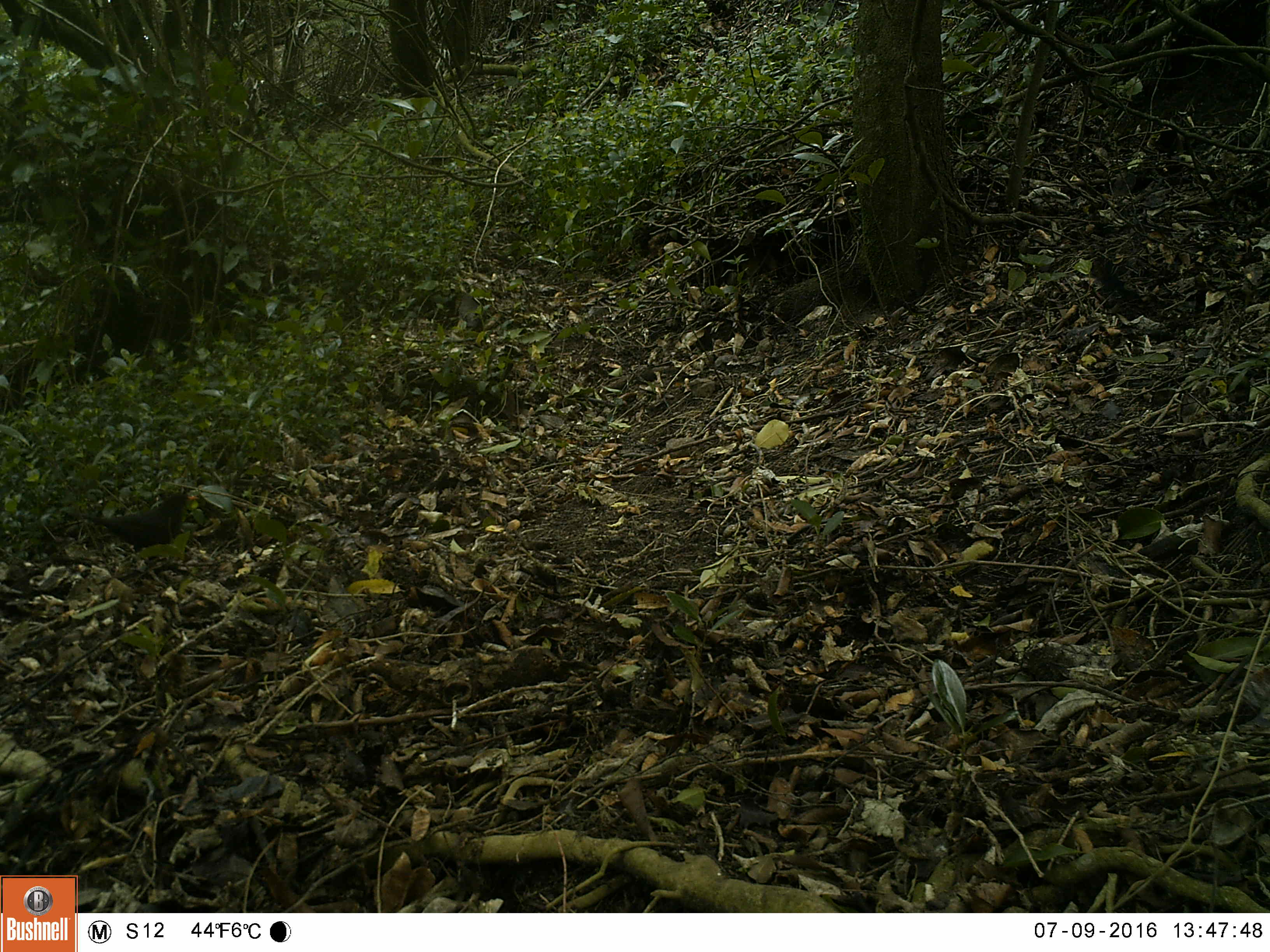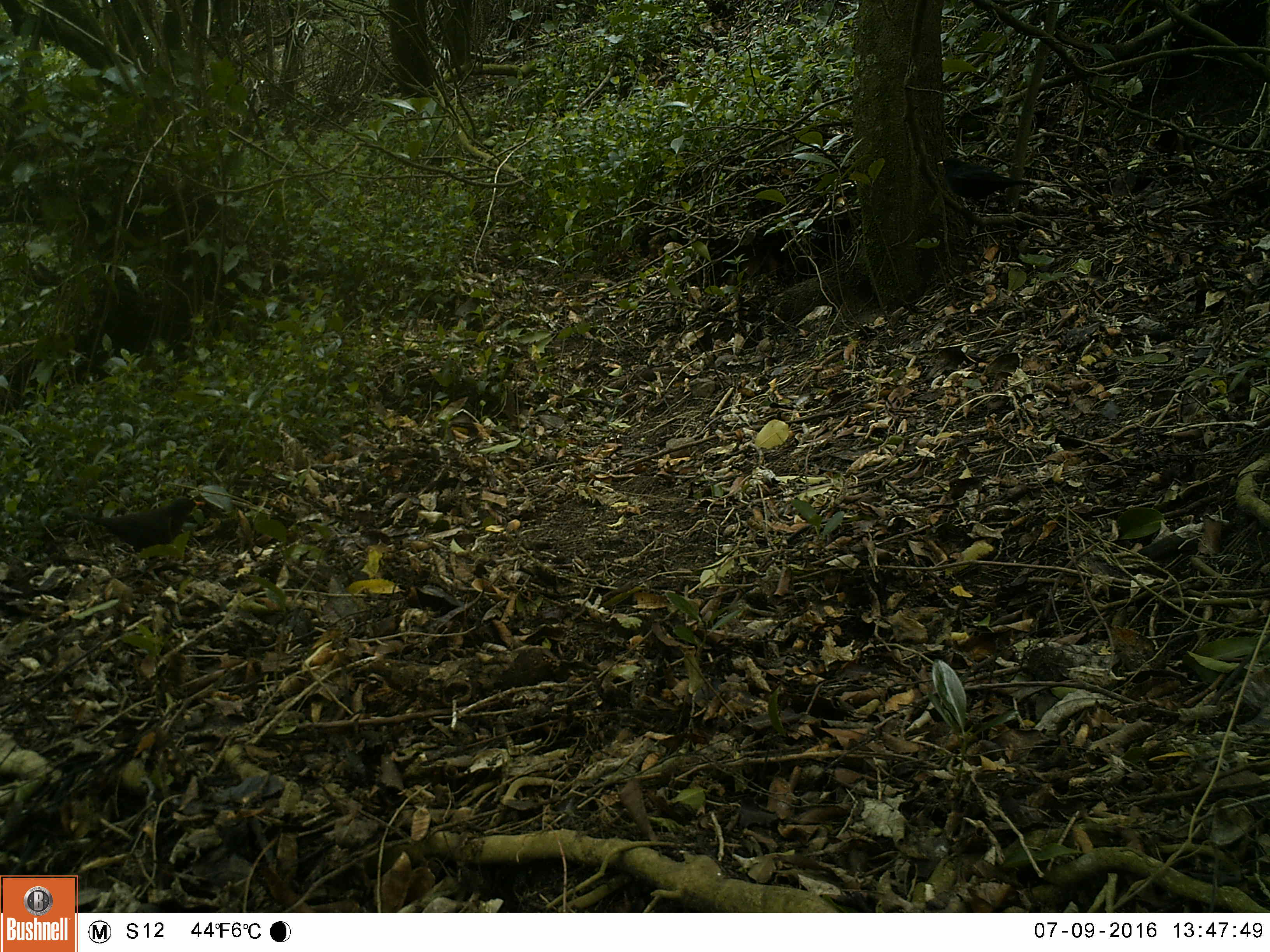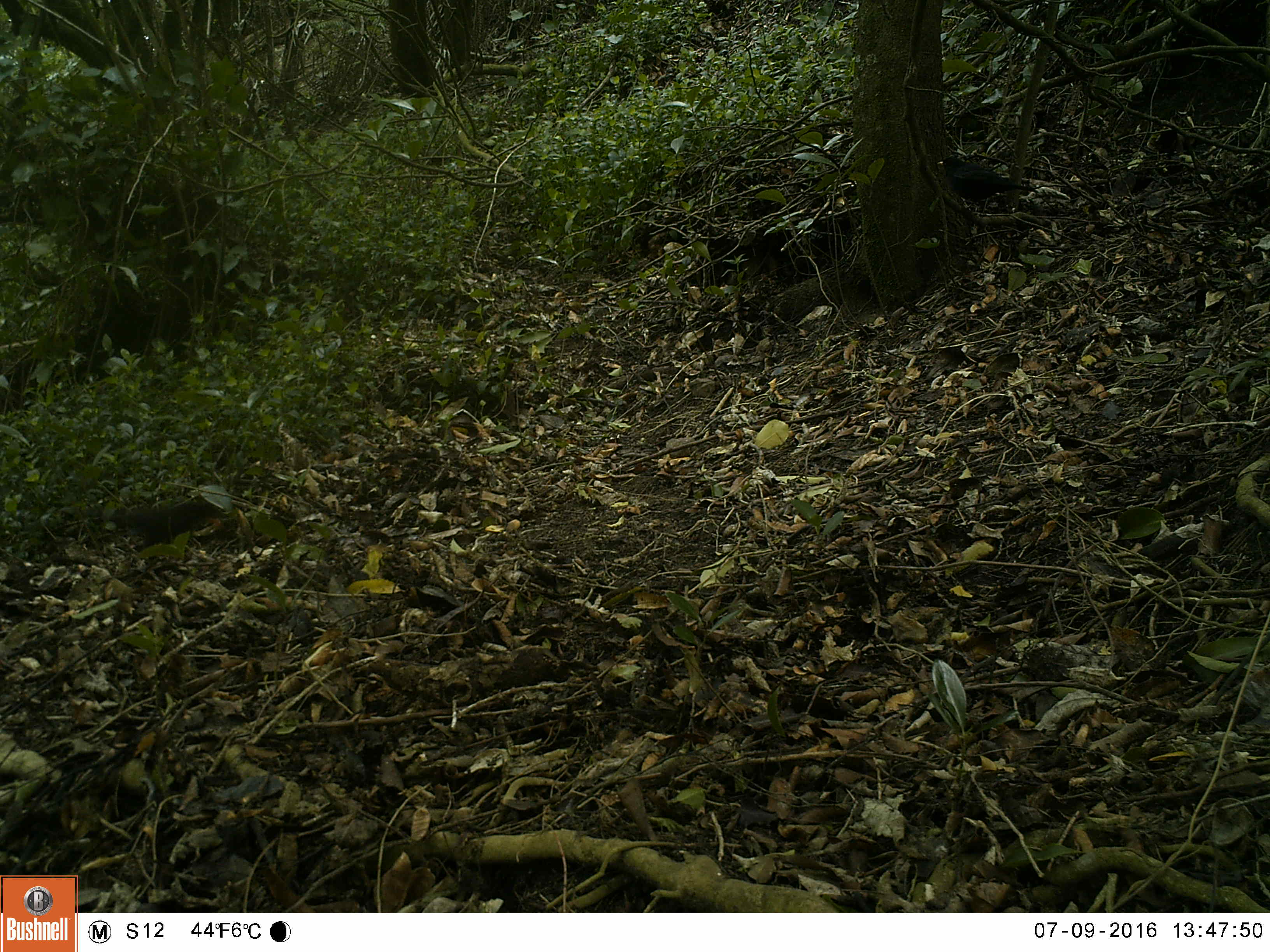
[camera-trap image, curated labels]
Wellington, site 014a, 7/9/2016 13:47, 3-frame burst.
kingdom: Animalia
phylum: Chordata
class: Aves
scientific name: Aves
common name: bird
Bird (Aves).